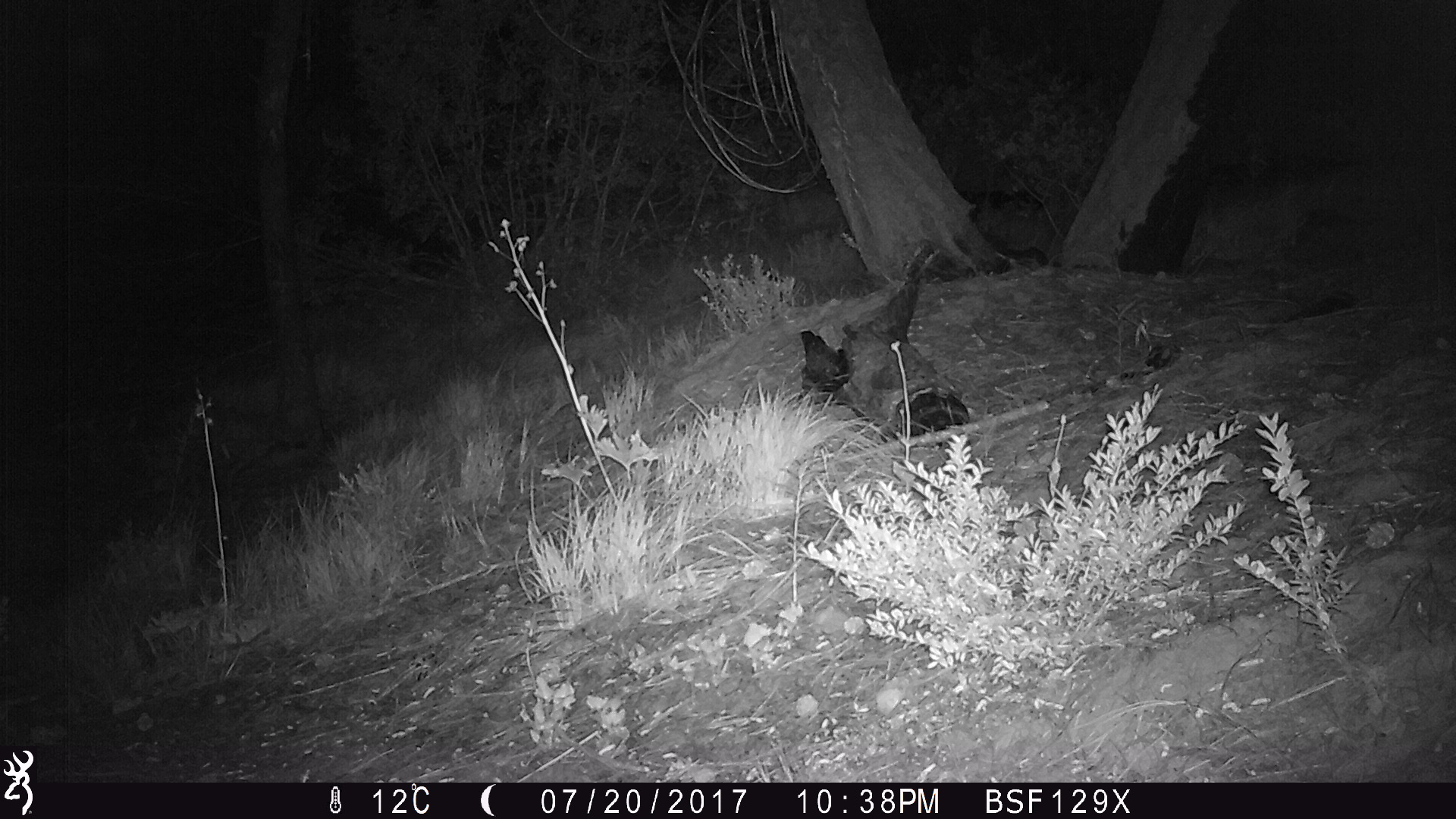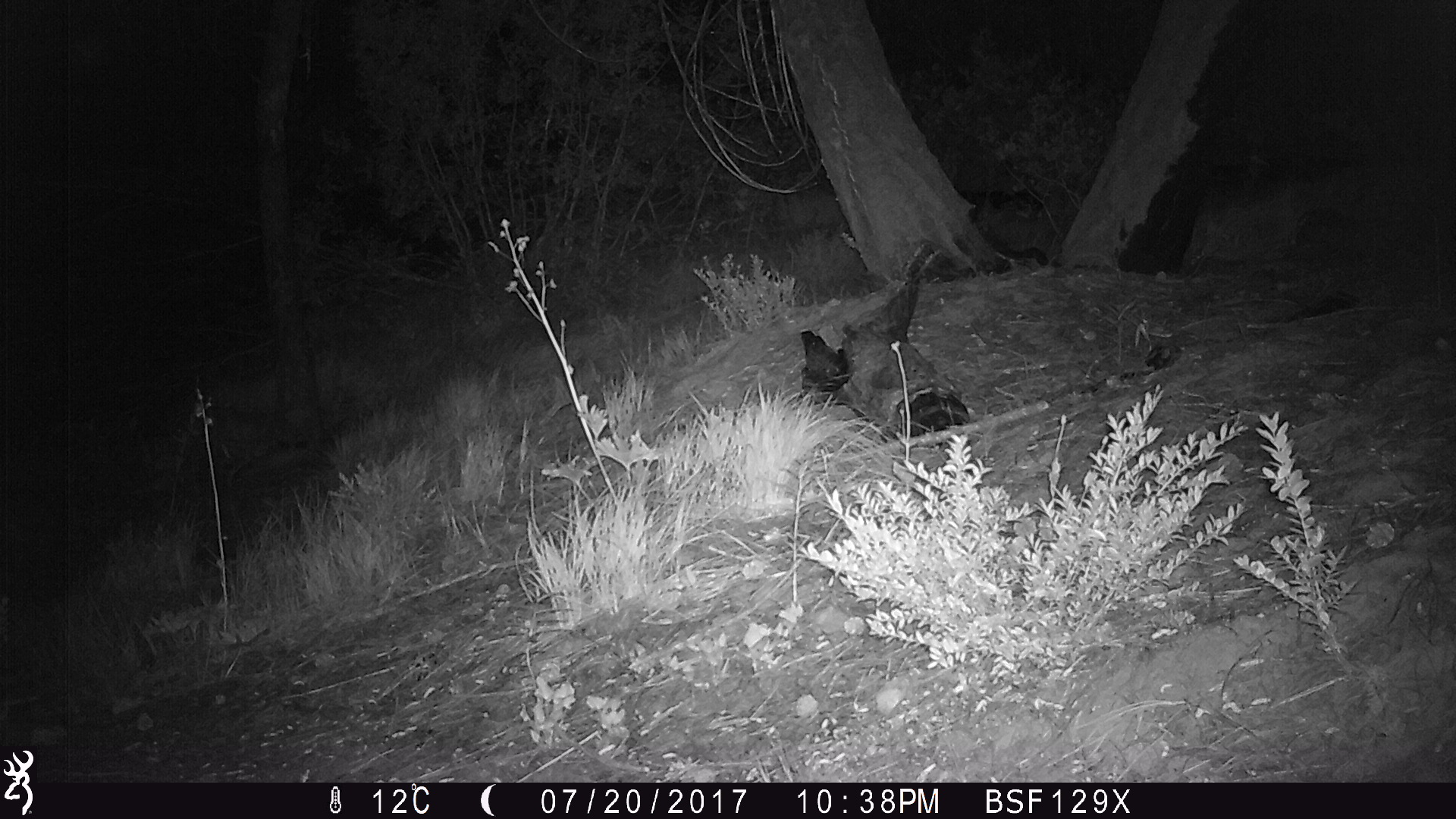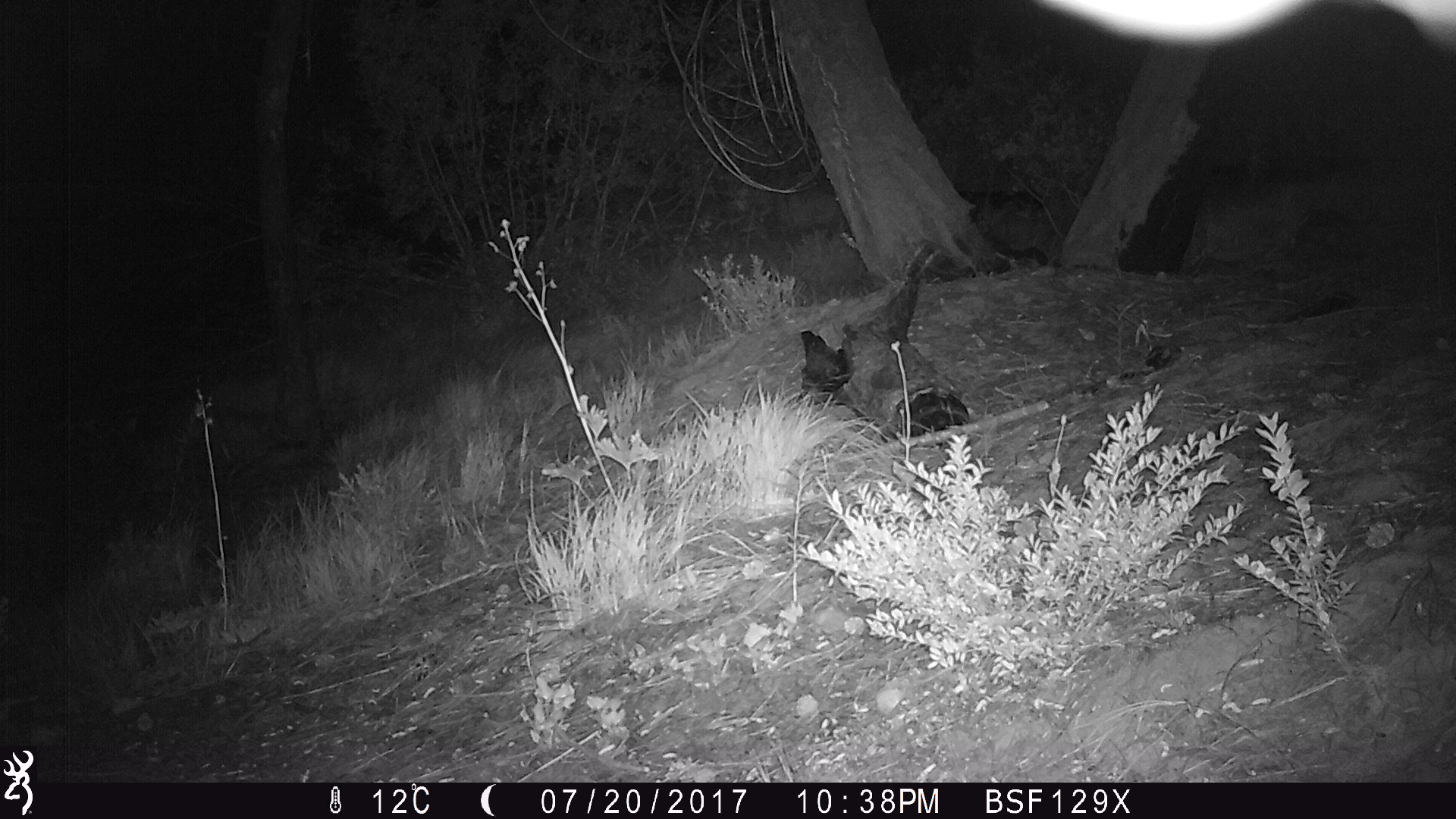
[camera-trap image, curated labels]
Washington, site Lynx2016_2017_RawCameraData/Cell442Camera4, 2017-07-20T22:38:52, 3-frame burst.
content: unidentified animal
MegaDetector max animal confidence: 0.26